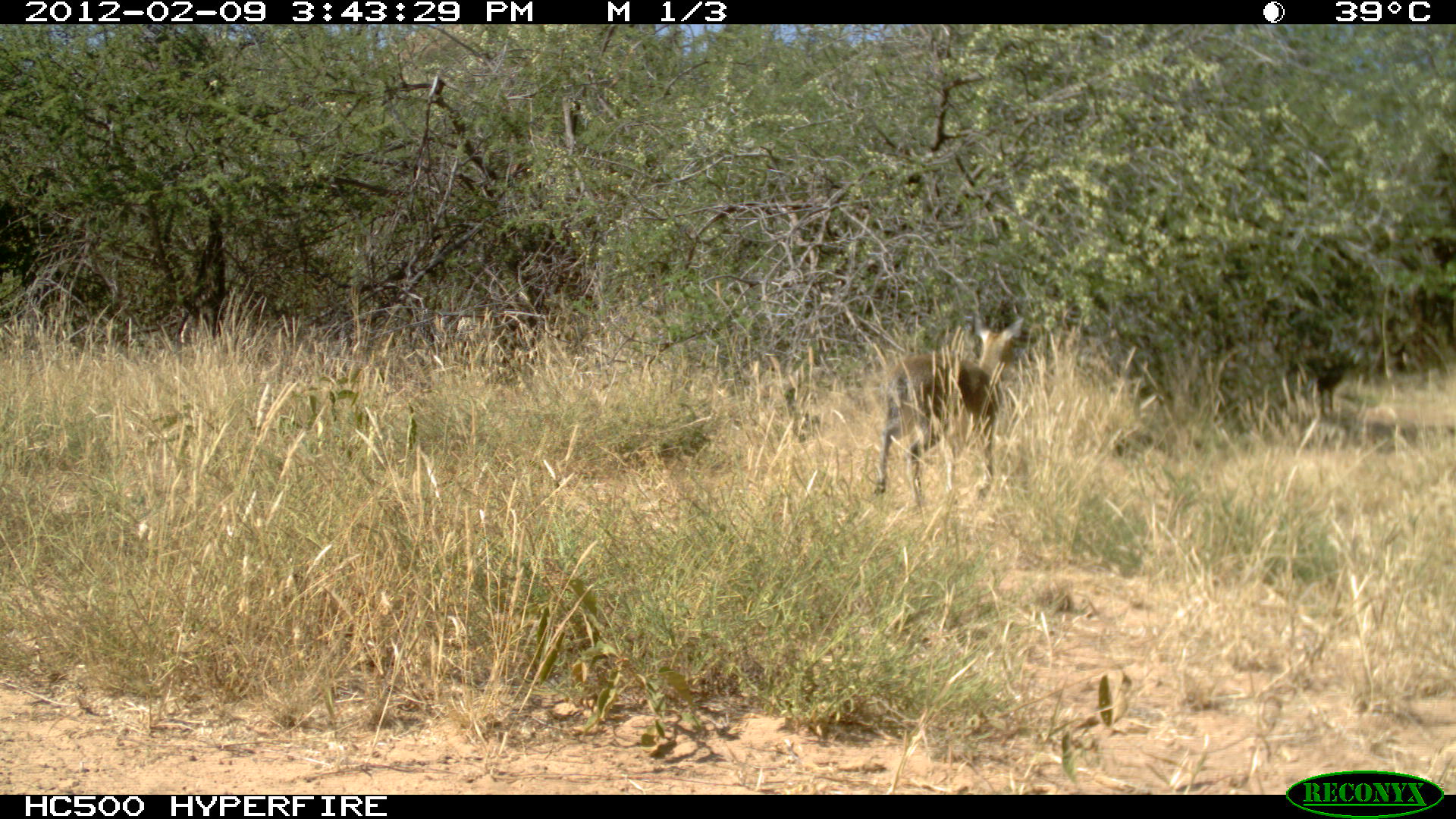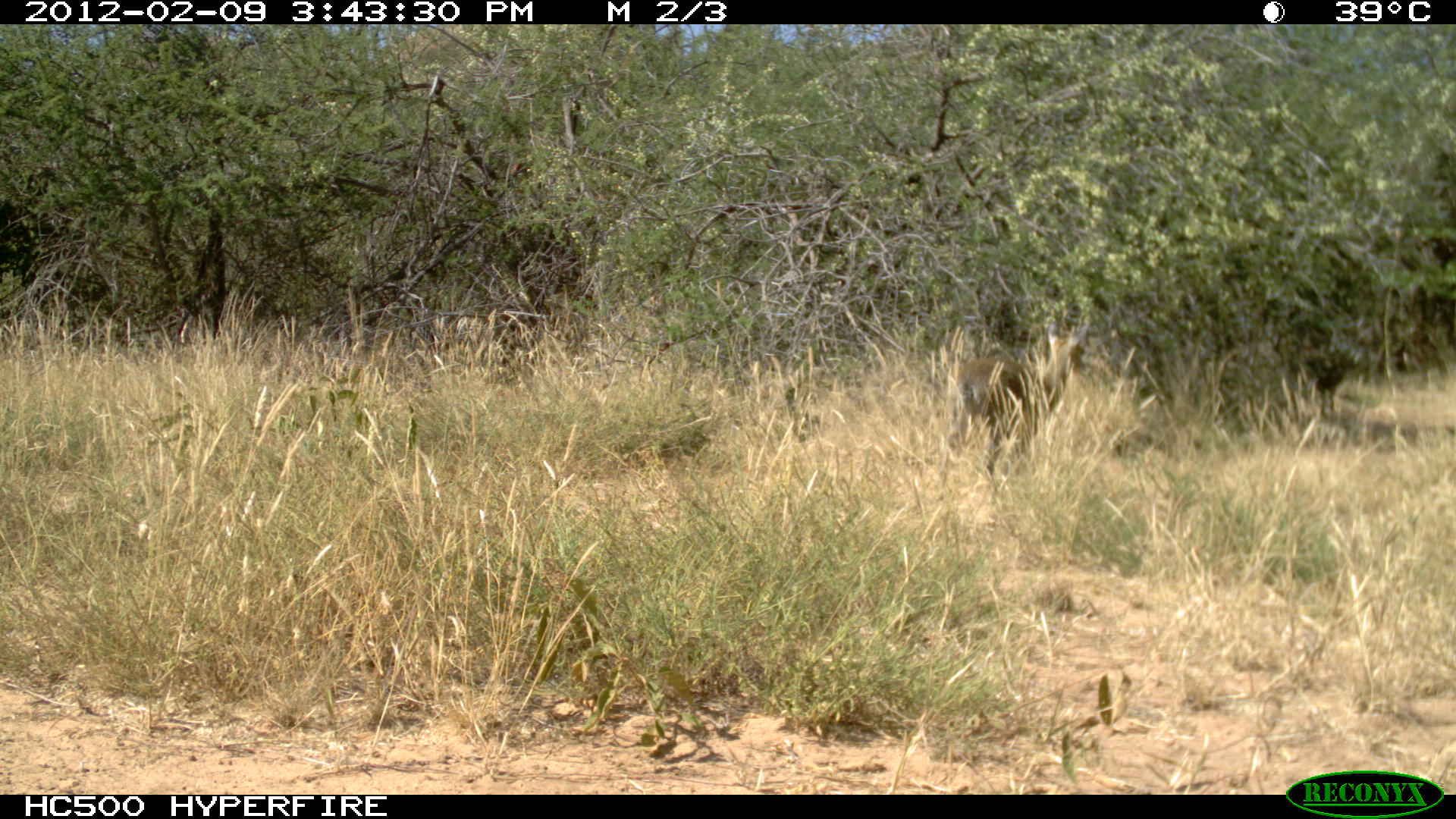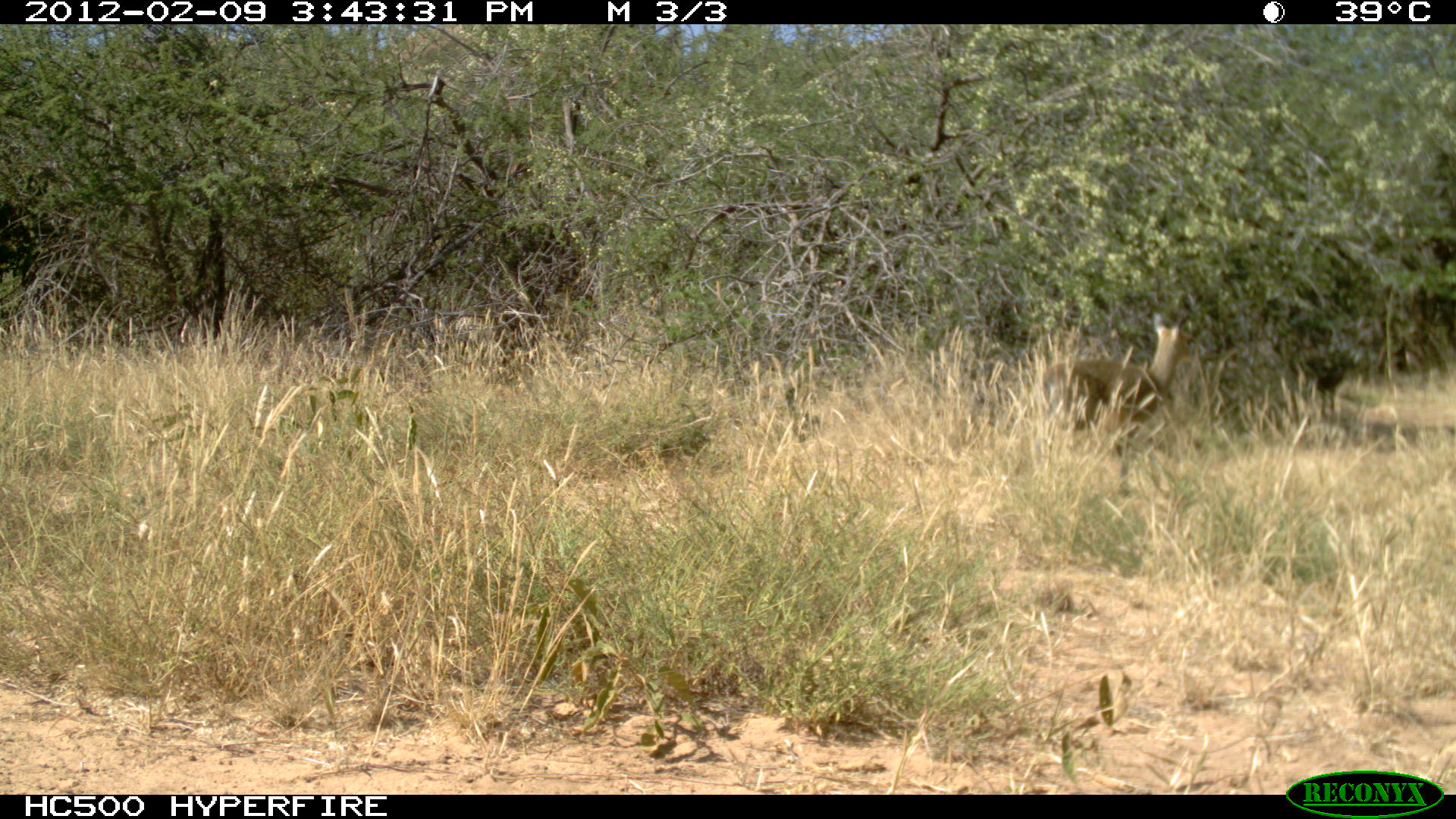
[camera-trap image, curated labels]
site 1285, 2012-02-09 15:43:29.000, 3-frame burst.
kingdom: Animalia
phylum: Chordata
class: Mammalia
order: Artiodactyla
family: Bovidae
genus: Madoqua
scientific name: Madoqua guentheri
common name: günther's dik-dik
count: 1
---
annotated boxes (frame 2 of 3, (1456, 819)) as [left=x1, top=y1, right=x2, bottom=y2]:
madoqua guentheri: [left=944, top=314, right=1093, bottom=481]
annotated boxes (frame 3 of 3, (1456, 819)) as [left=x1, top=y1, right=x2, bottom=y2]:
madoqua guentheri: [left=1038, top=311, right=1208, bottom=502]